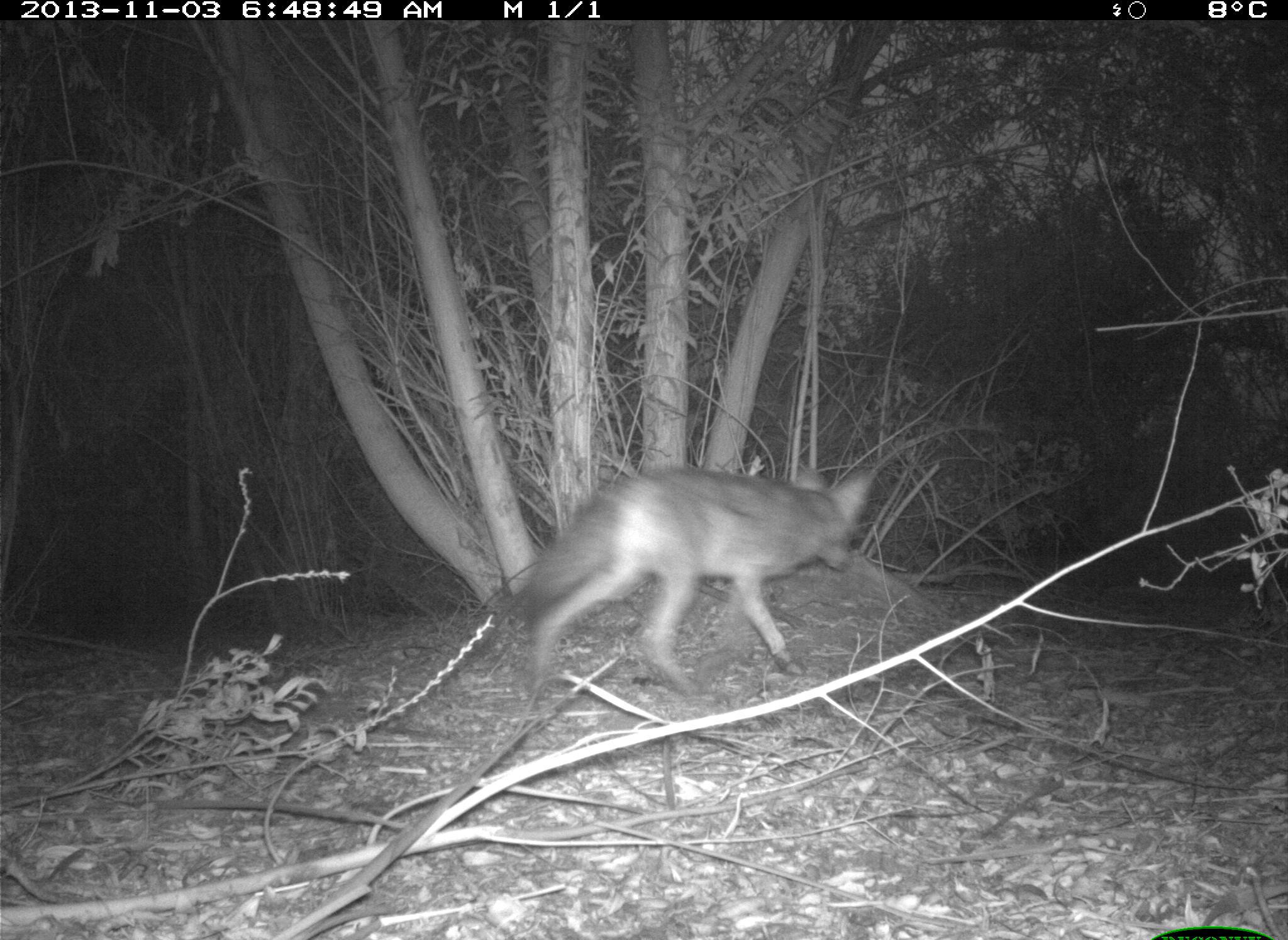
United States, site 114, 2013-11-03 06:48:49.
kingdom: Animalia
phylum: Chordata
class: Mammalia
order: Carnivora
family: Canidae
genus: Canis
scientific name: Canis latrans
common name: coyote